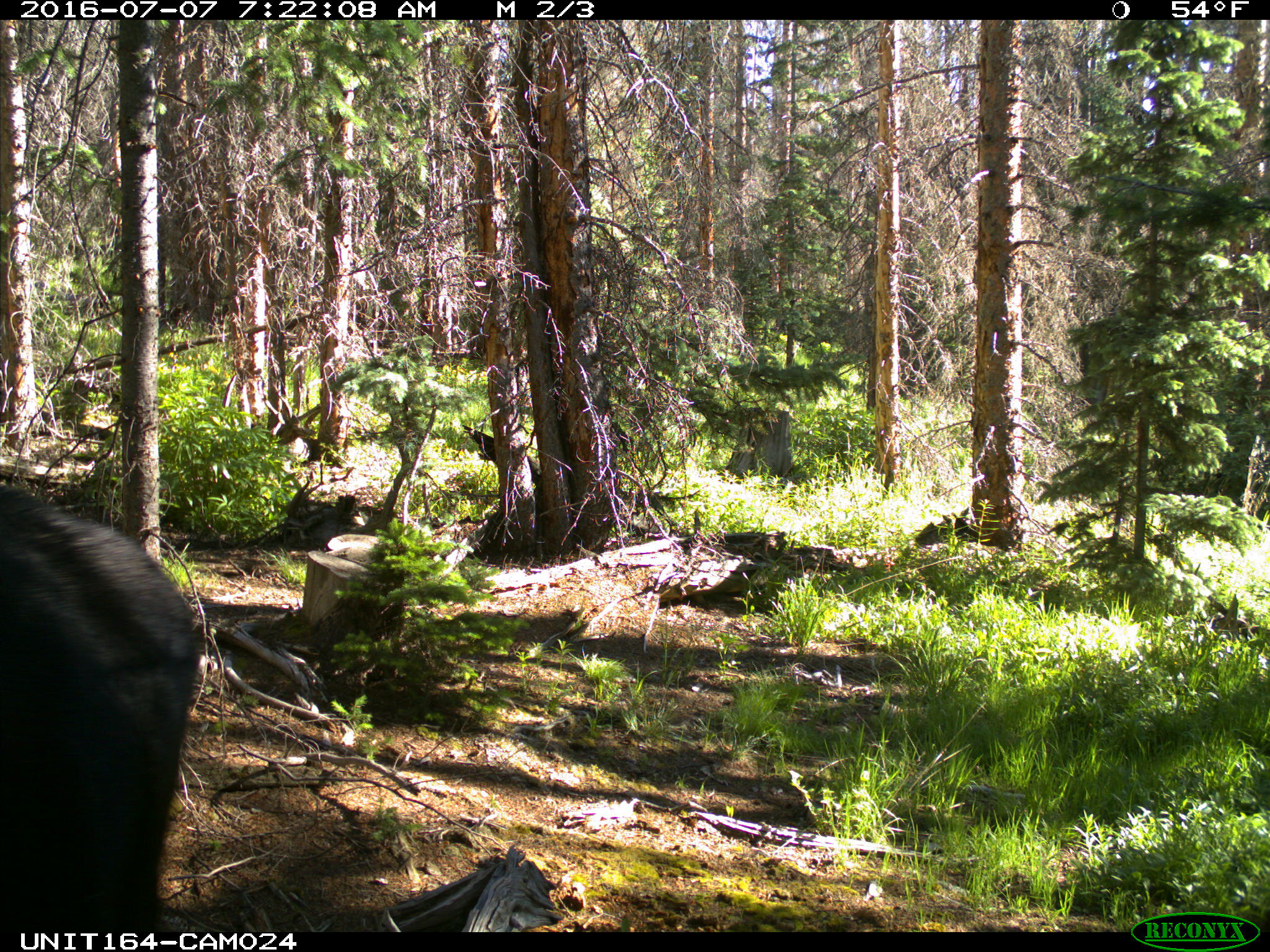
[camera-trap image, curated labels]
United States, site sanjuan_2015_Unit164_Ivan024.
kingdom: Animalia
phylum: Chordata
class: Mammalia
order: Artiodactyla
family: Cervidae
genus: Alces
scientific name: Alces alces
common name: moose